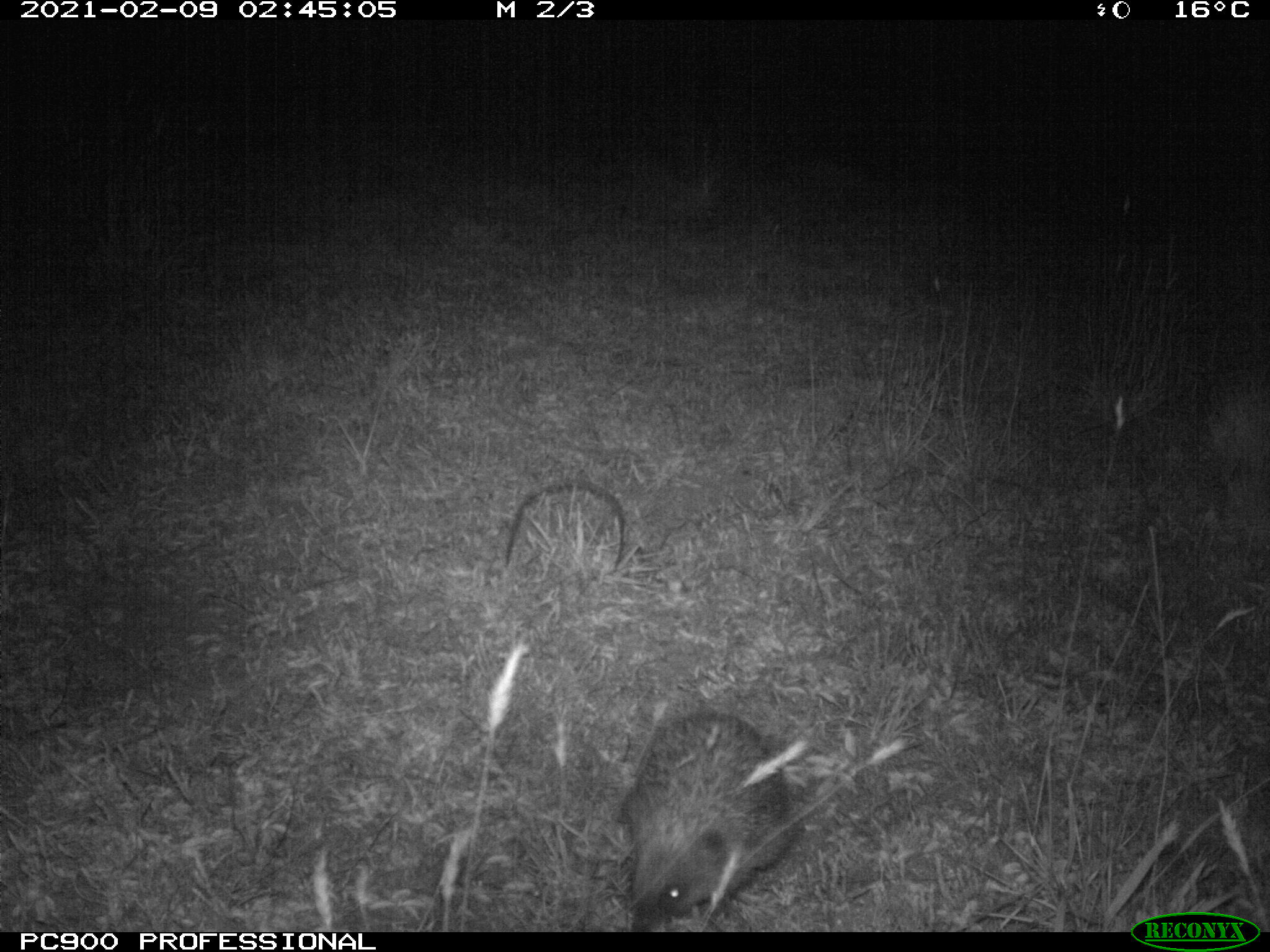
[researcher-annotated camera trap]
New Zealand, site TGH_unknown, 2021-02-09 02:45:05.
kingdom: Animalia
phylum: Chordata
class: Mammalia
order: Eulipotyphla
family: Erinaceidae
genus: Erinaceus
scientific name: Erinaceus europaeus europaeus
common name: european hedgehog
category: hedgehog